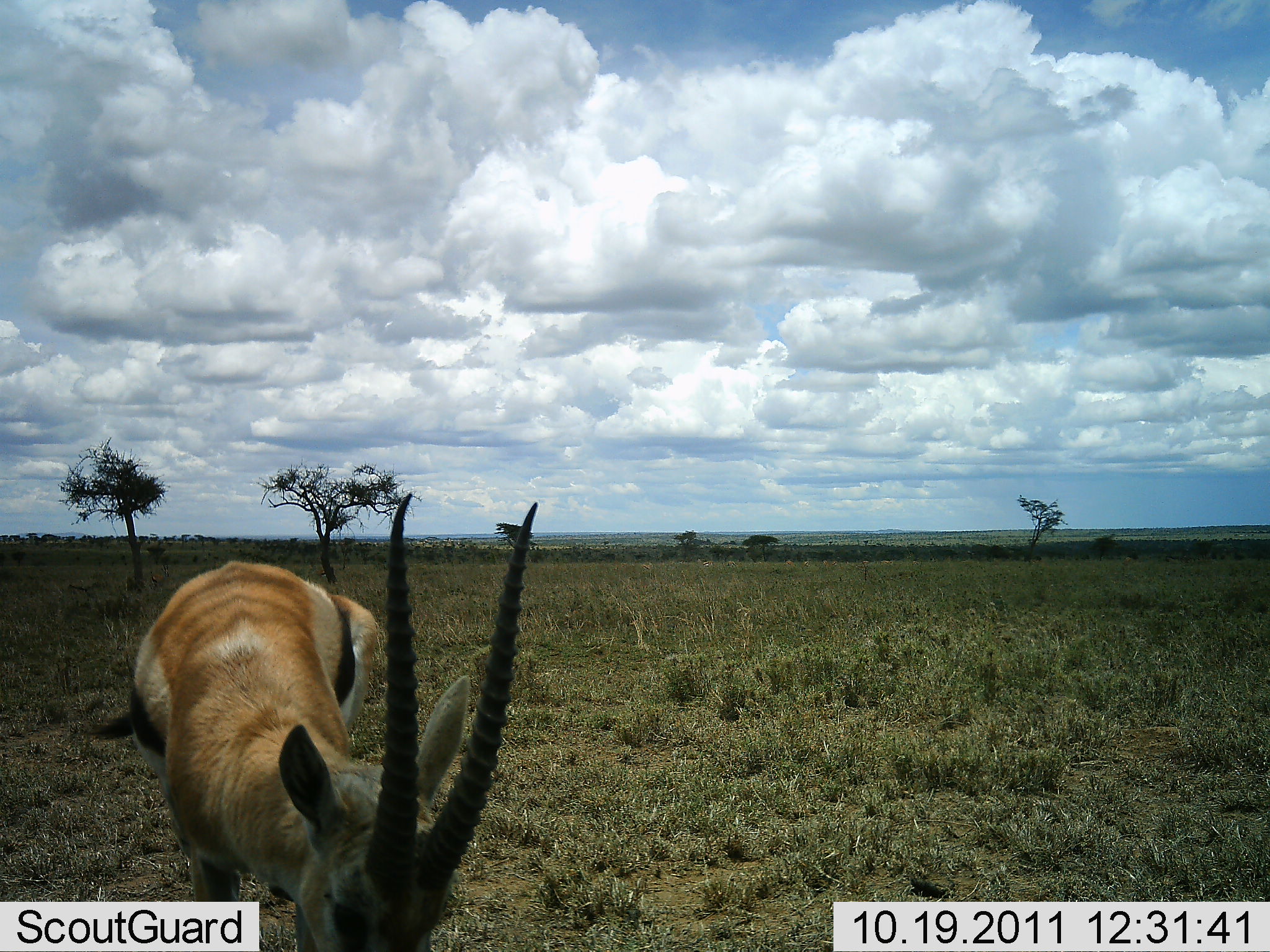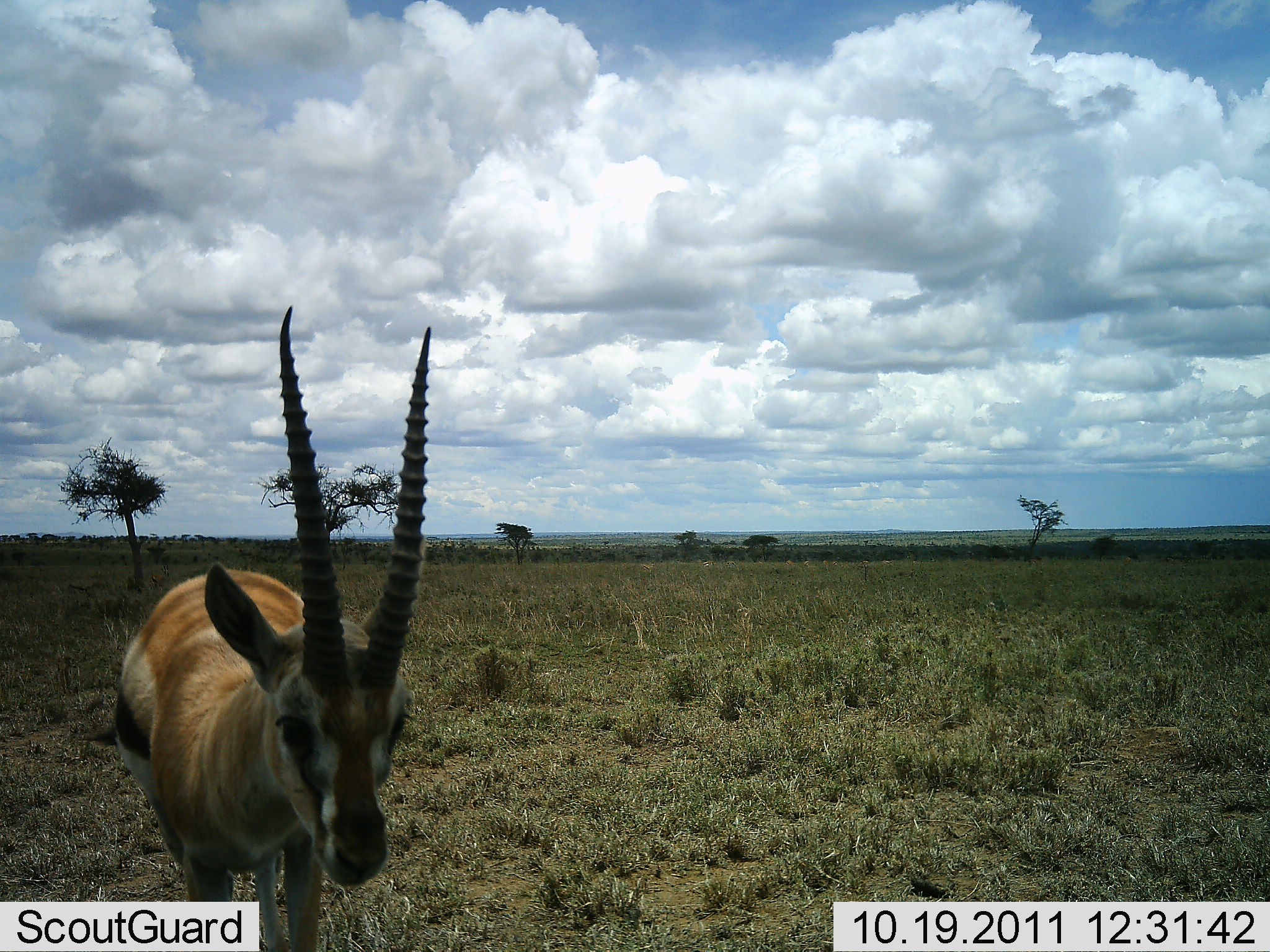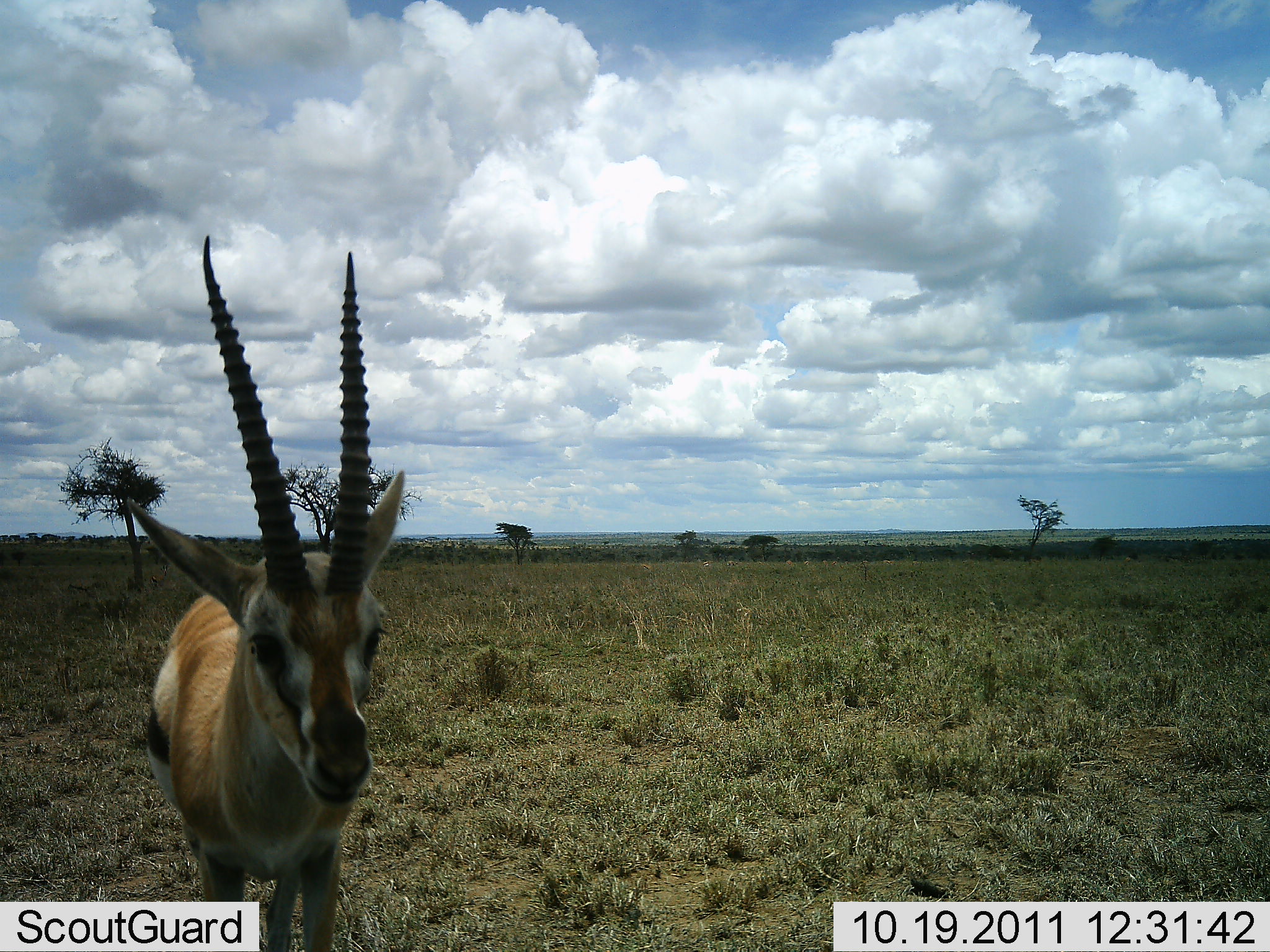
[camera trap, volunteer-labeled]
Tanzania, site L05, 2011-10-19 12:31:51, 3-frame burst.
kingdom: Animalia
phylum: Chordata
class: Mammalia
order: Artiodactyla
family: Bovidae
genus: Eudorcas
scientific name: Eudorcas thomsonii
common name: thomson's gazelle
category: gazellethomsons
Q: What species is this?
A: Gazellethomsons (thomson's gazelle) (Eudorcas thomsonii).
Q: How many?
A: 1.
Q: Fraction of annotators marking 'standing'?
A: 60%.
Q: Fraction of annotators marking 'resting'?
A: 0%.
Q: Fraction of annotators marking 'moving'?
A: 13%.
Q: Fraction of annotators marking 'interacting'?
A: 7%.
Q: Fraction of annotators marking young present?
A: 0%.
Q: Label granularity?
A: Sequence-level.